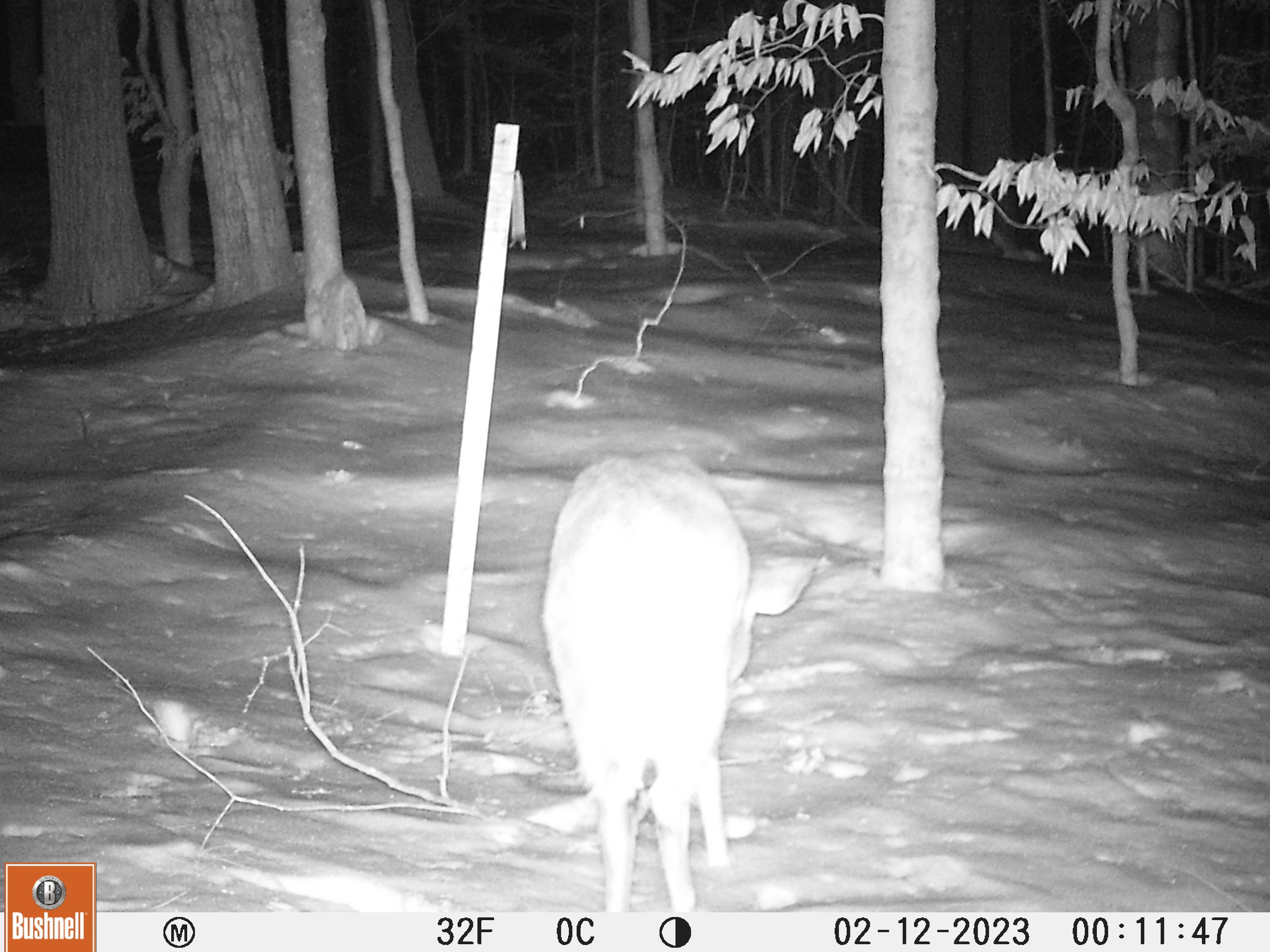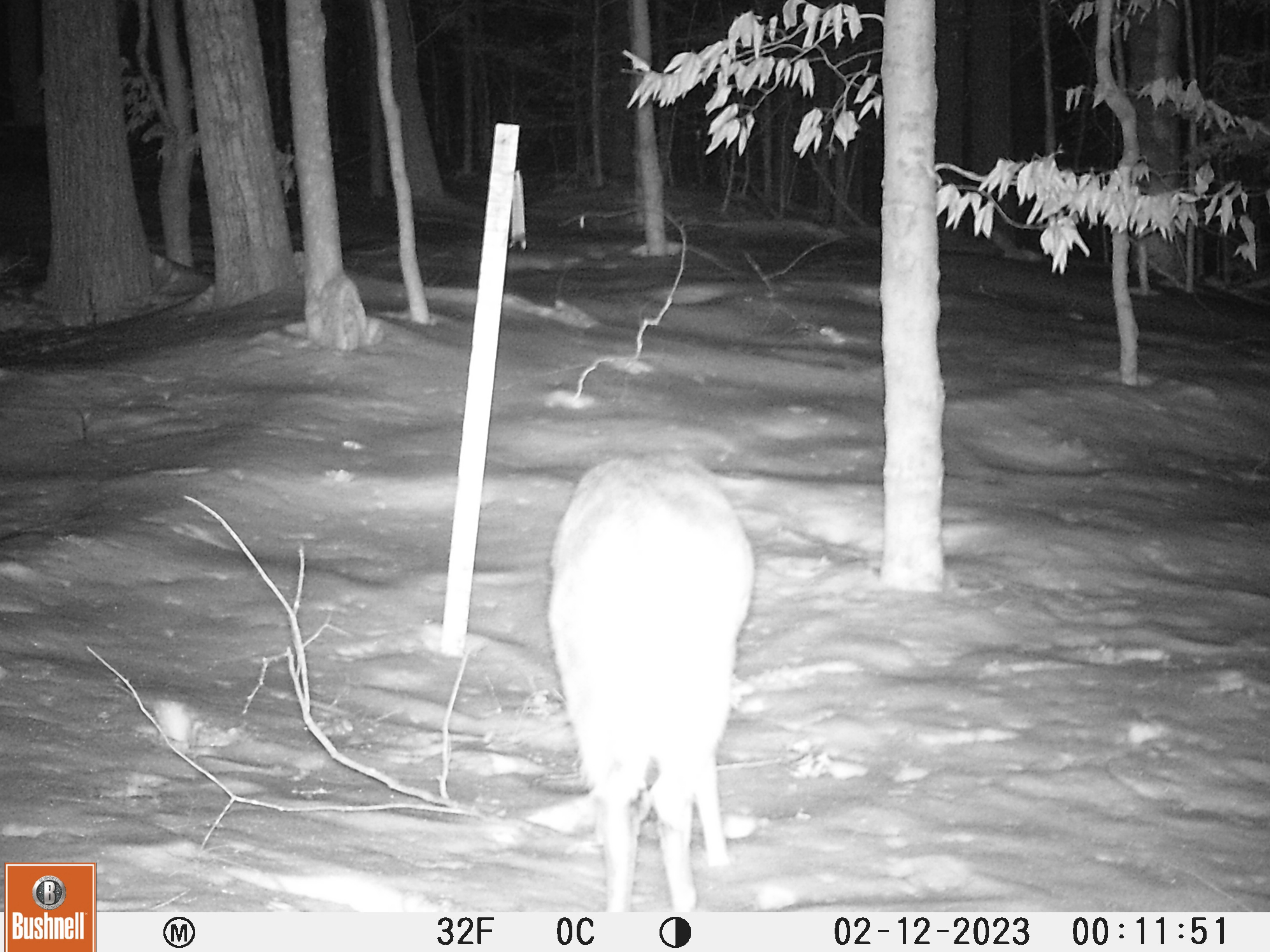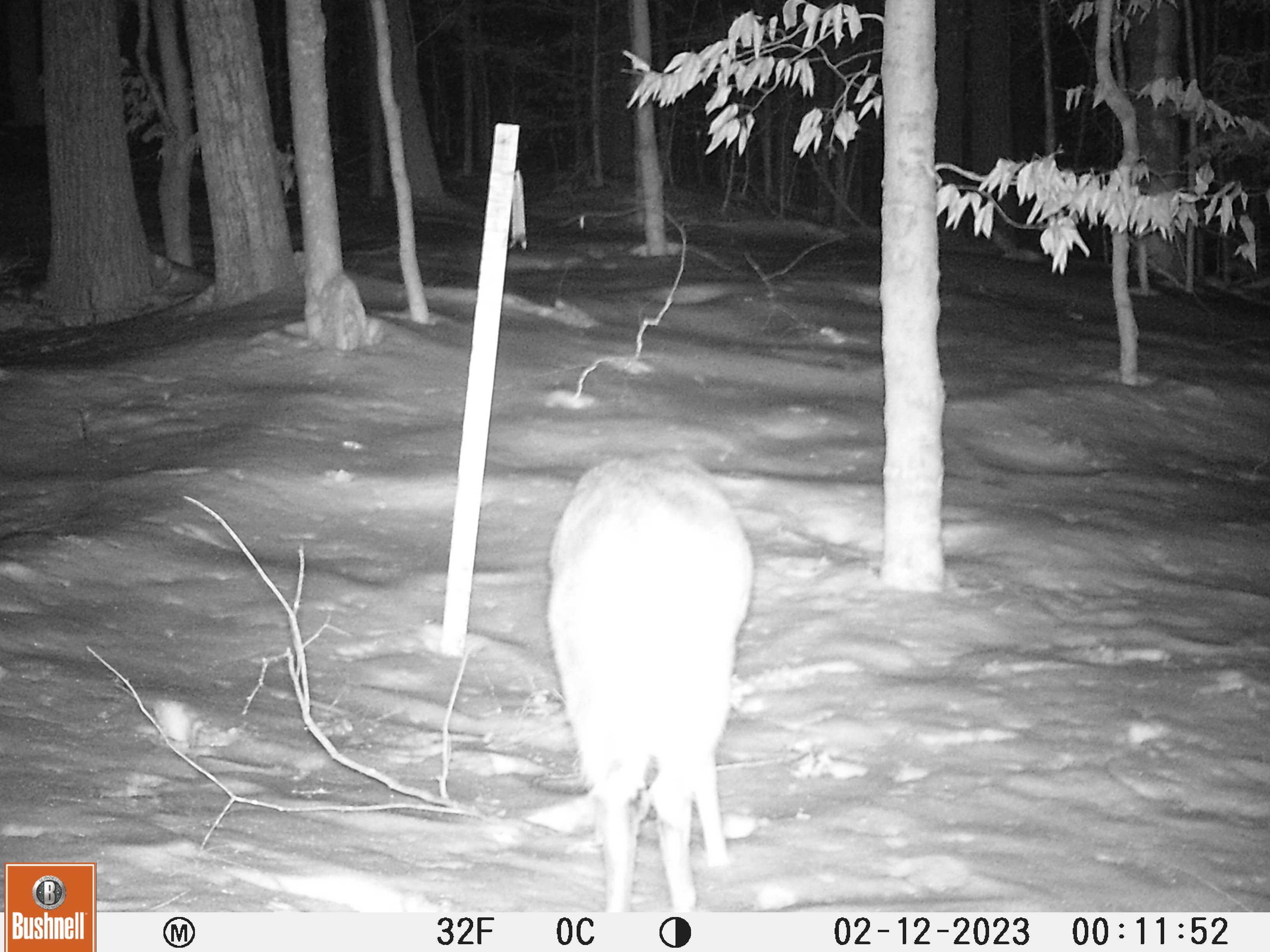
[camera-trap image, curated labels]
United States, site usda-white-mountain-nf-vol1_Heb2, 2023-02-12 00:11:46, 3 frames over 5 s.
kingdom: Animalia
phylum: Chordata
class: Mammalia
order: Artiodactyla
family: Cervidae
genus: Odocoileus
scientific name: Odocoileus virginianus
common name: white-tailed deer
White-tailed deer (Odocoileus virginianus).